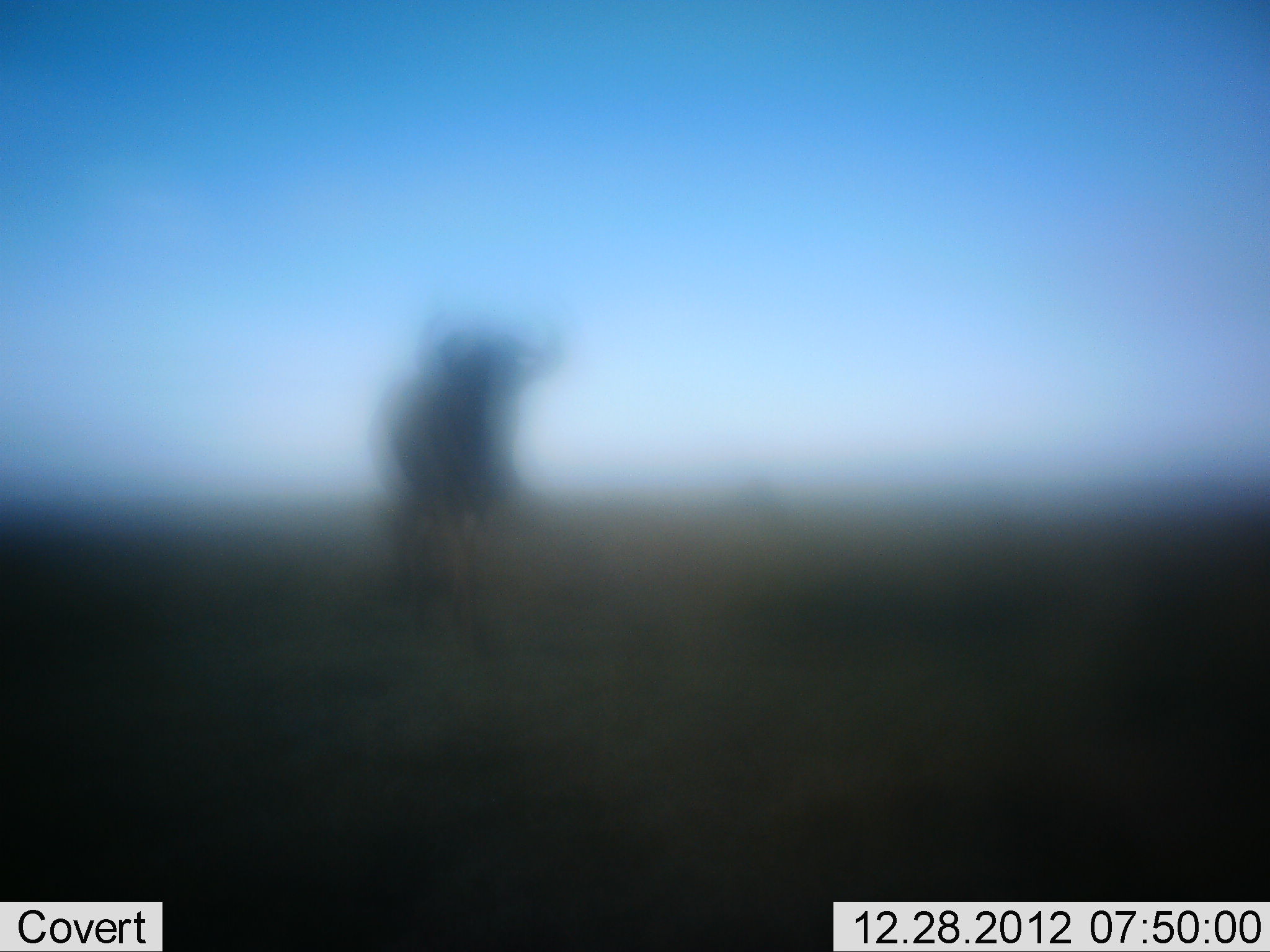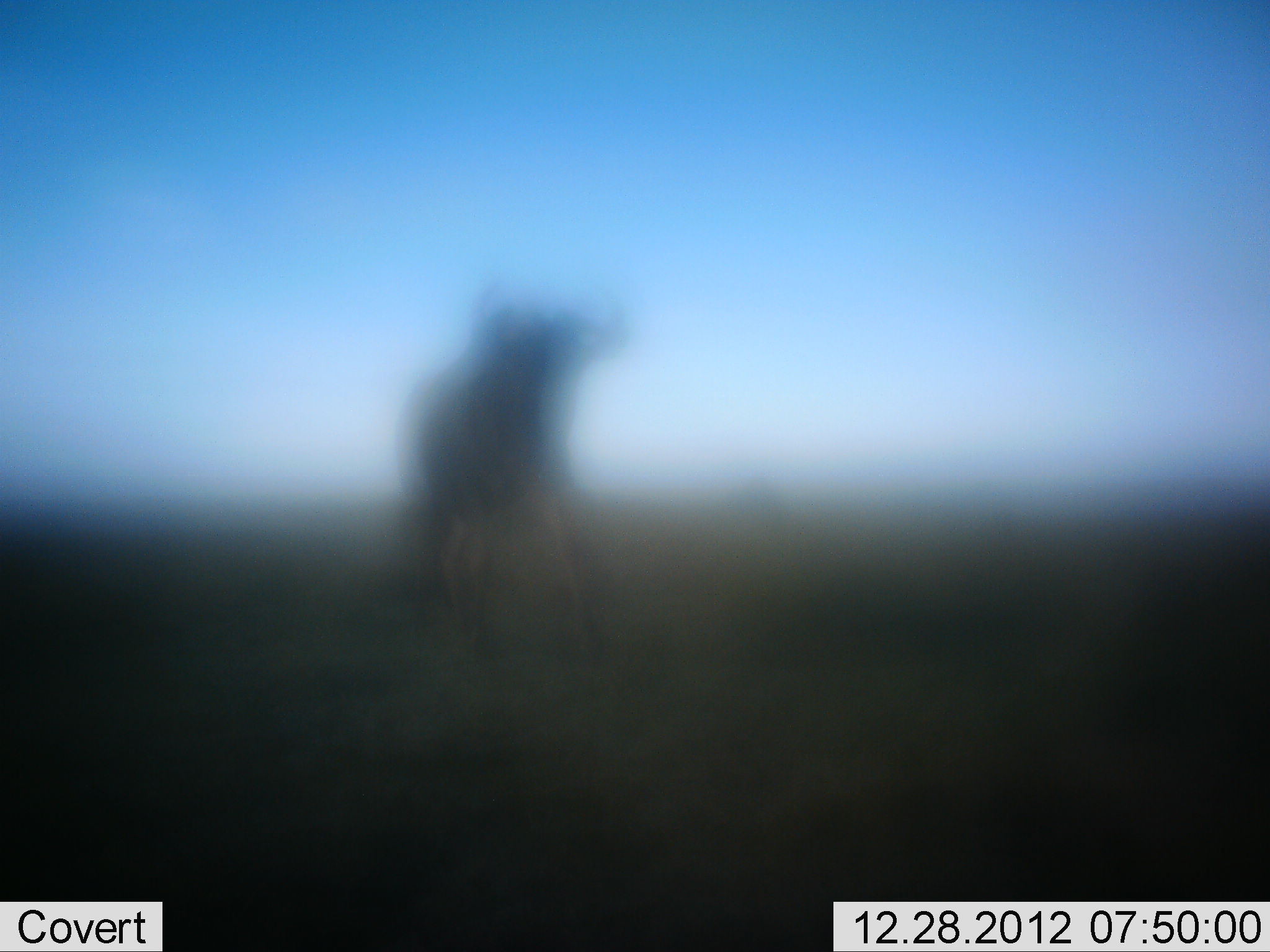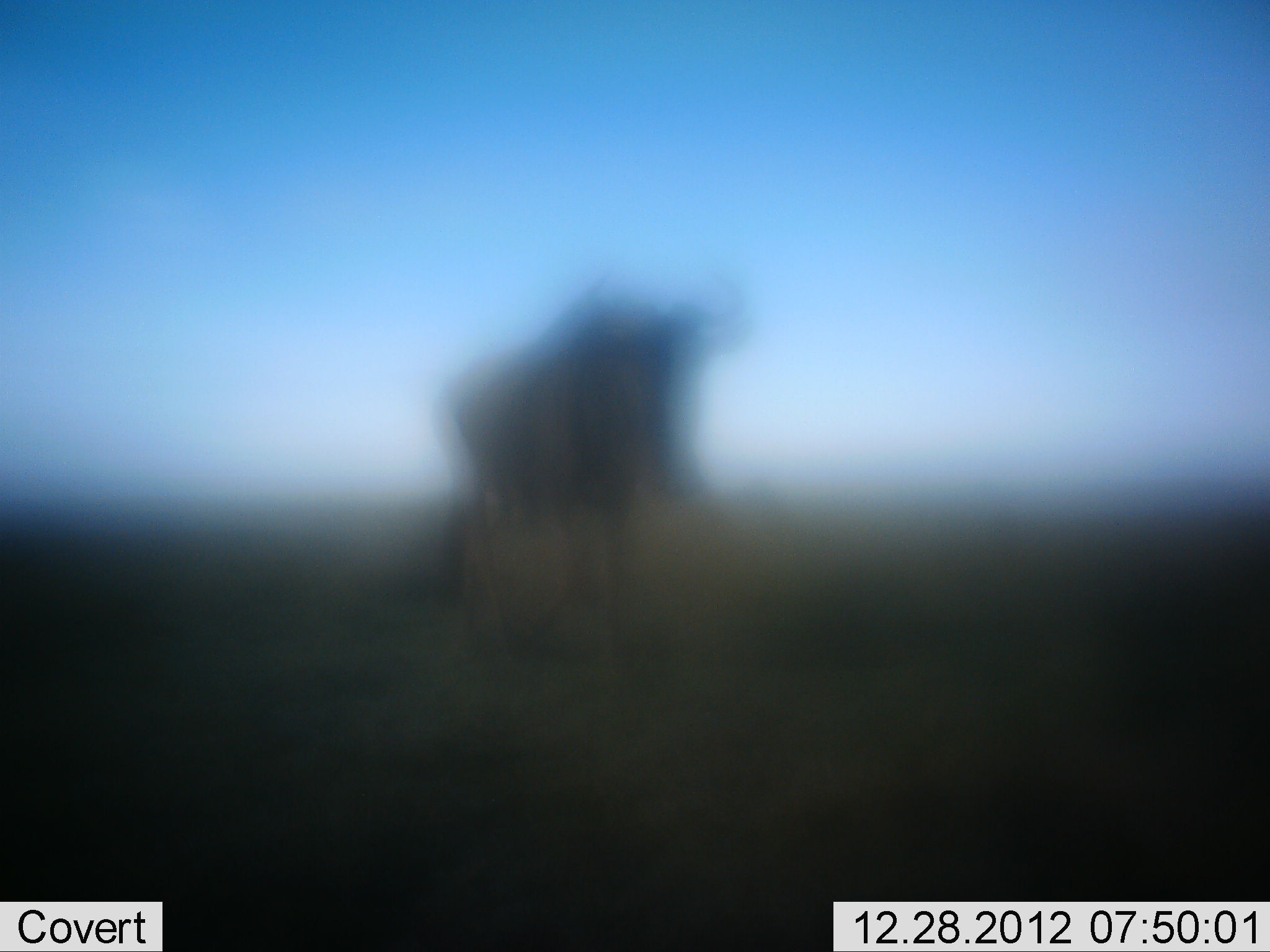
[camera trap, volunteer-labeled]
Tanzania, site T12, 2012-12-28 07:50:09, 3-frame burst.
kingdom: Animalia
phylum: Chordata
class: Mammalia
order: Artiodactyla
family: Bovidae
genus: Connochaetes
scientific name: Connochaetes taurinus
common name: blue wildebeest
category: wildebeest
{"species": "wildebeest (blue wildebeest) (Connochaetes taurinus)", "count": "1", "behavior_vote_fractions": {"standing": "20%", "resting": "0%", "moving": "90%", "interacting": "0%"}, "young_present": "0%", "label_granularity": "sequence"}